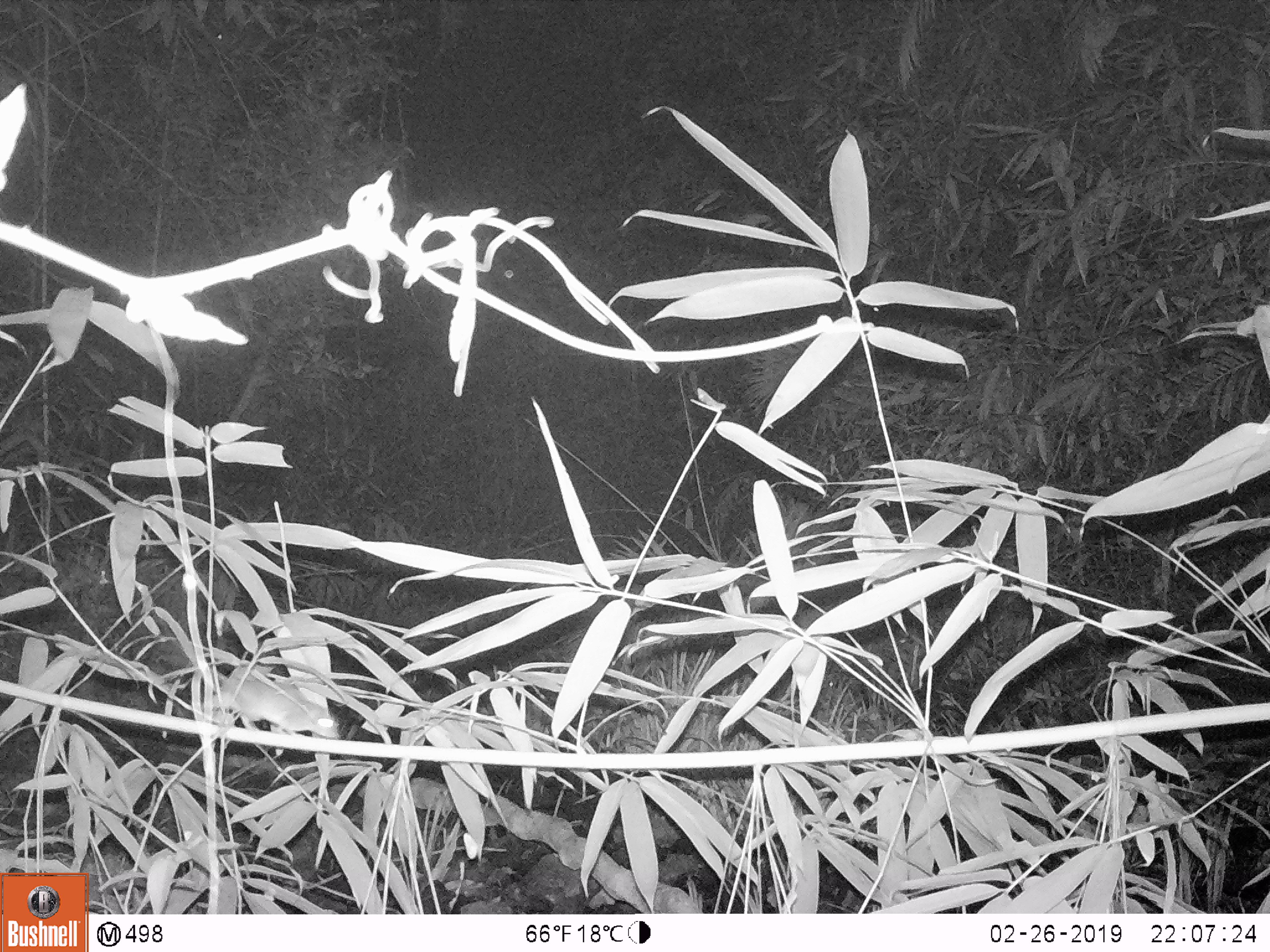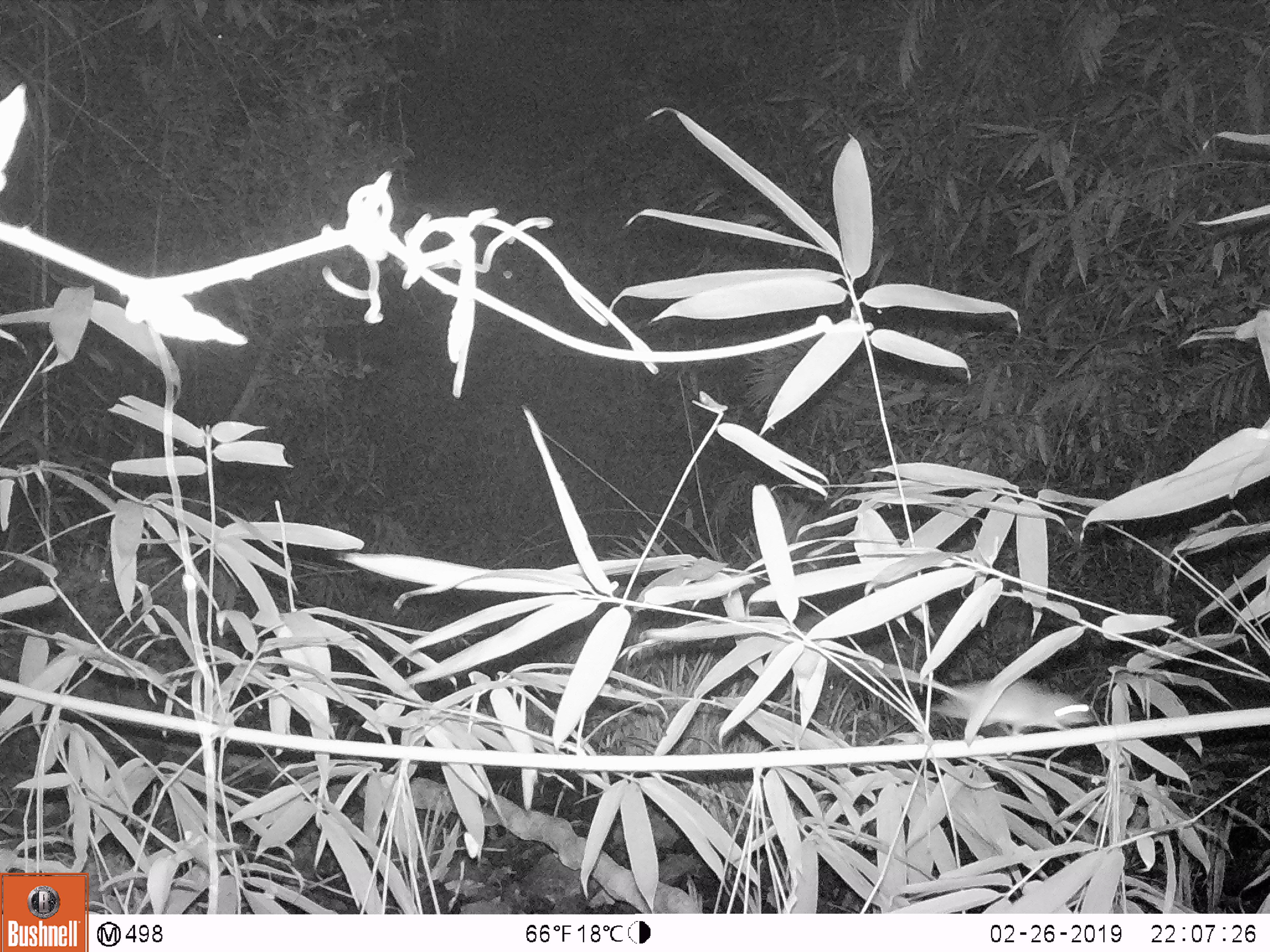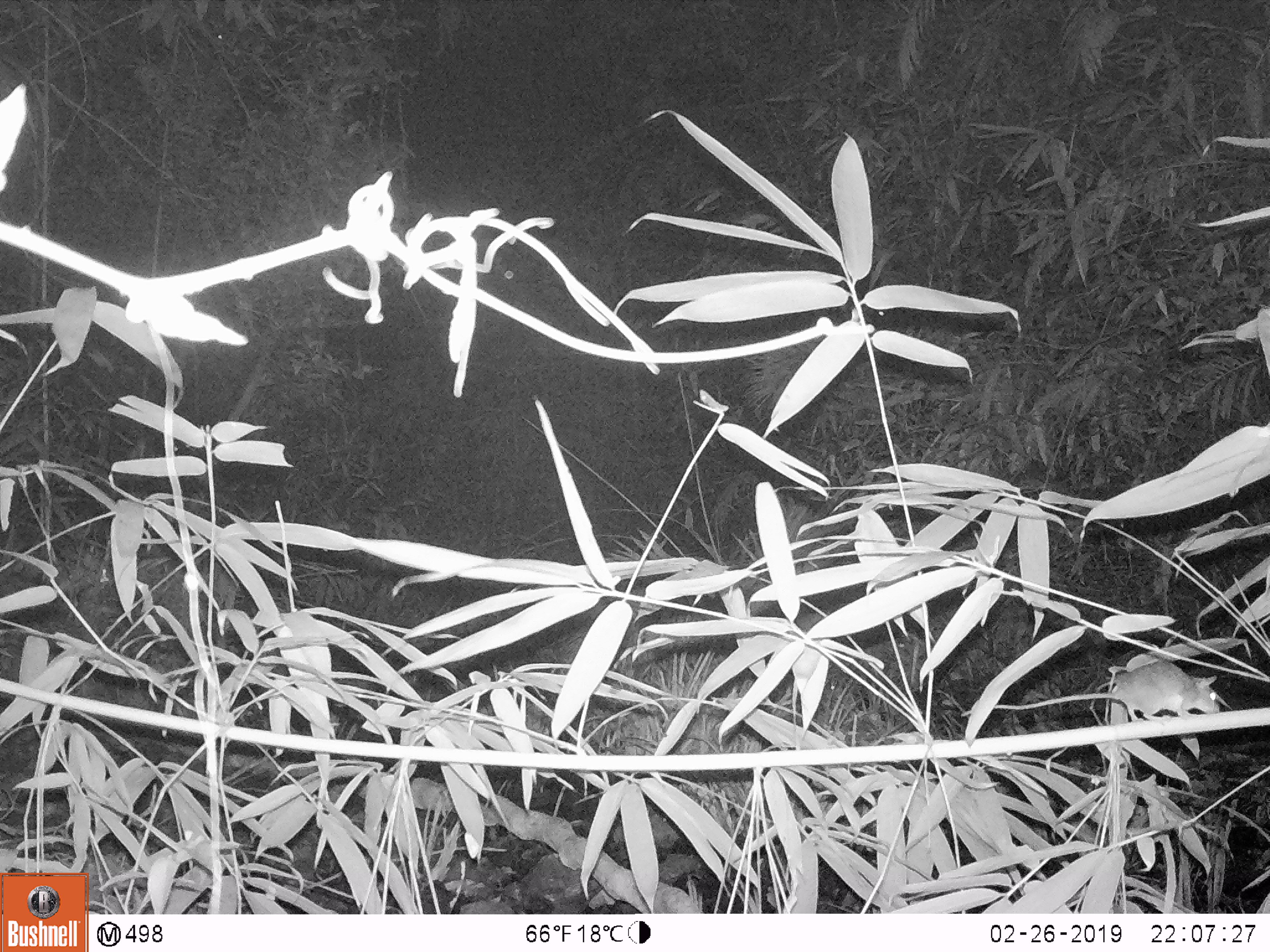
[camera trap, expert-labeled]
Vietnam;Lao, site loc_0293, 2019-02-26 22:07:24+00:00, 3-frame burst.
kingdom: Animalia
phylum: Chordata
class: Mammalia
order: Rodentia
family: Muridae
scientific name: Muridae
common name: old-world mice and rats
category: unidentified murid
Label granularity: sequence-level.